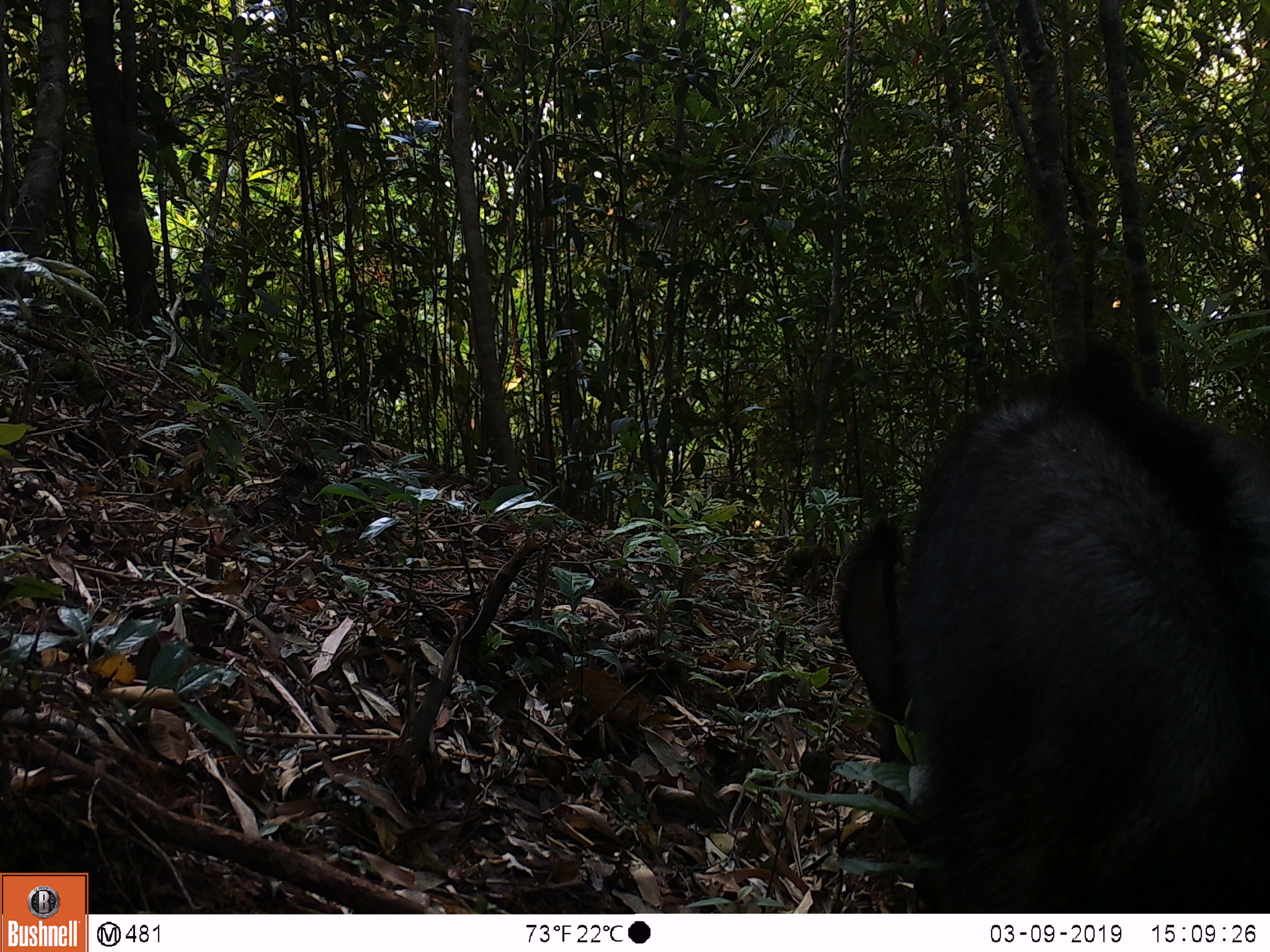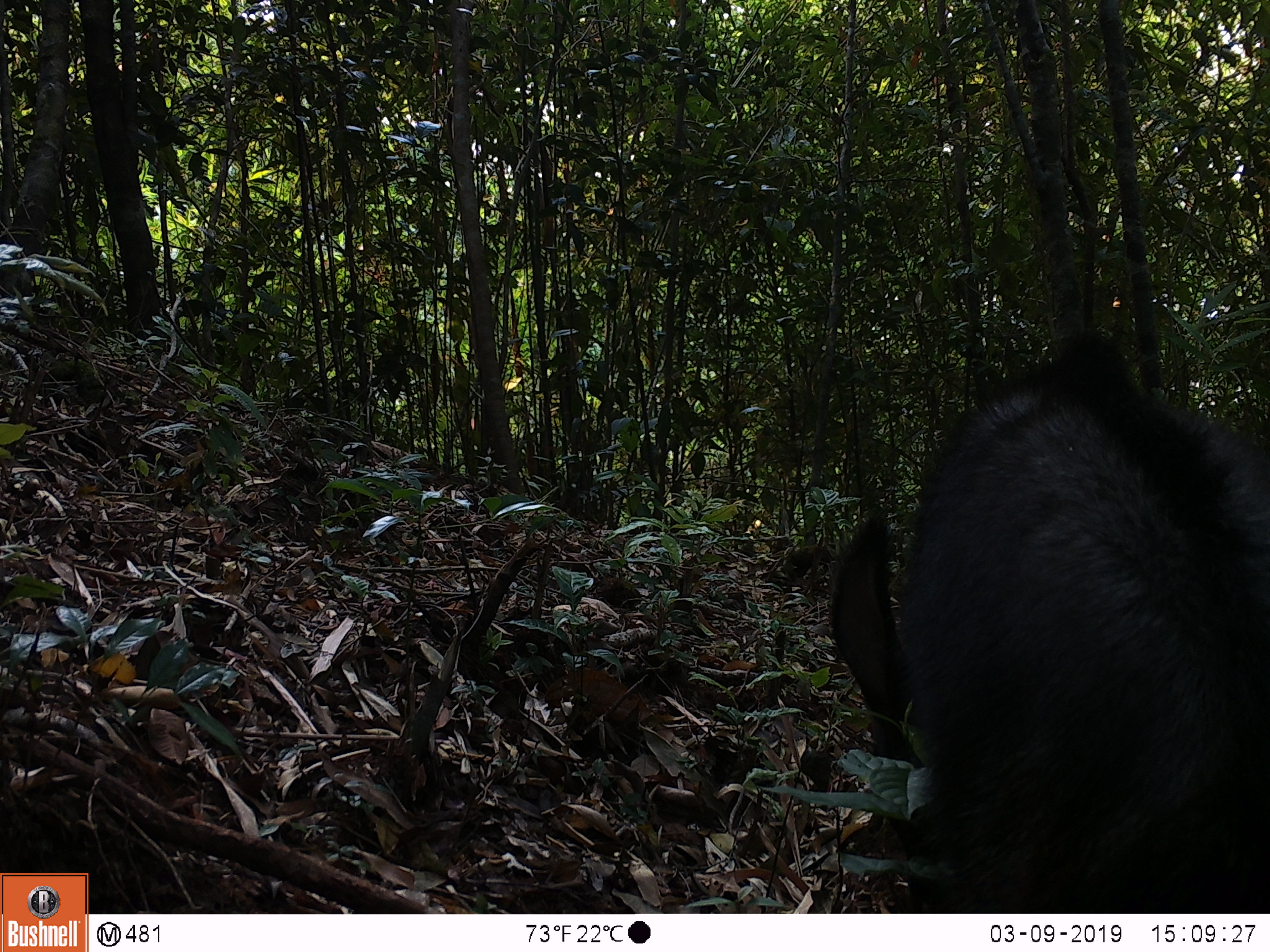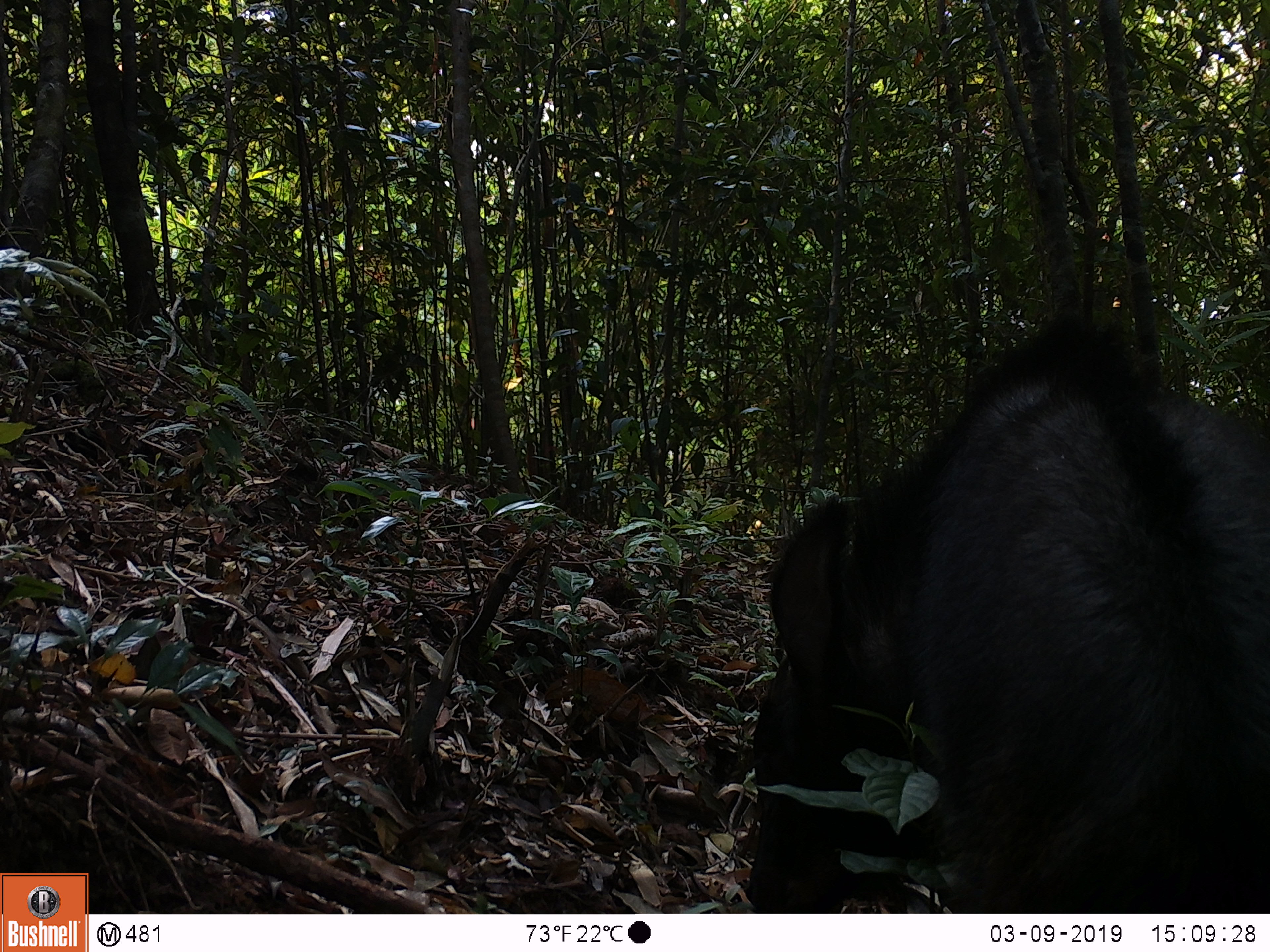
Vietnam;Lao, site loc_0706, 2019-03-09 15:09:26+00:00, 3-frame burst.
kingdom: Animalia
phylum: Chordata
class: Mammalia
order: Artiodactyla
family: Bovidae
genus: Capricornis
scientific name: Capricornis sumatraensis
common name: chinese serow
Chinese serow (Capricornis sumatraensis). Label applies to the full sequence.